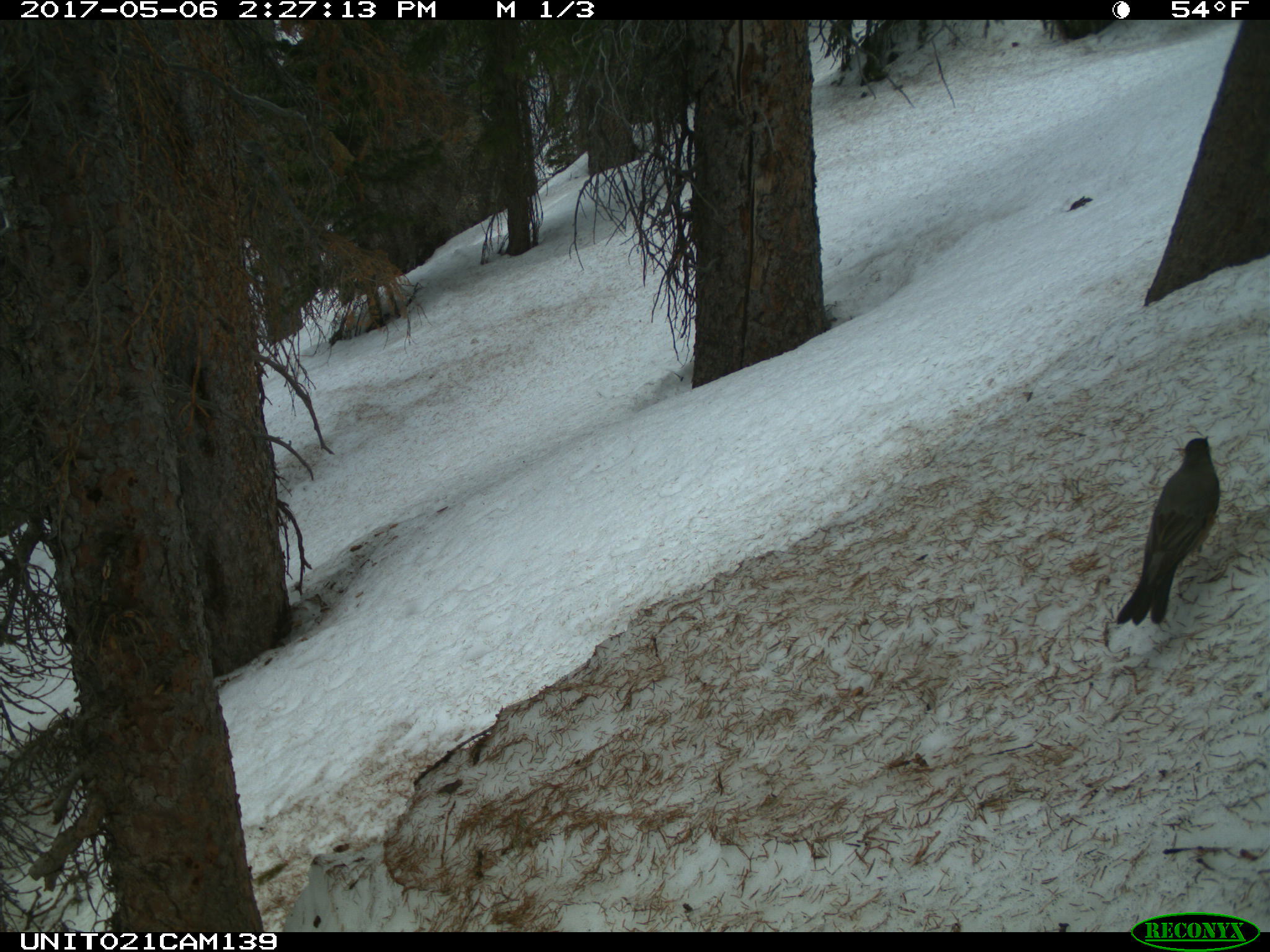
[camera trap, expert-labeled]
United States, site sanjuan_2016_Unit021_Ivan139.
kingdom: Animalia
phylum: Chordata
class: Aves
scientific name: Aves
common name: birds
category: unidentified bird